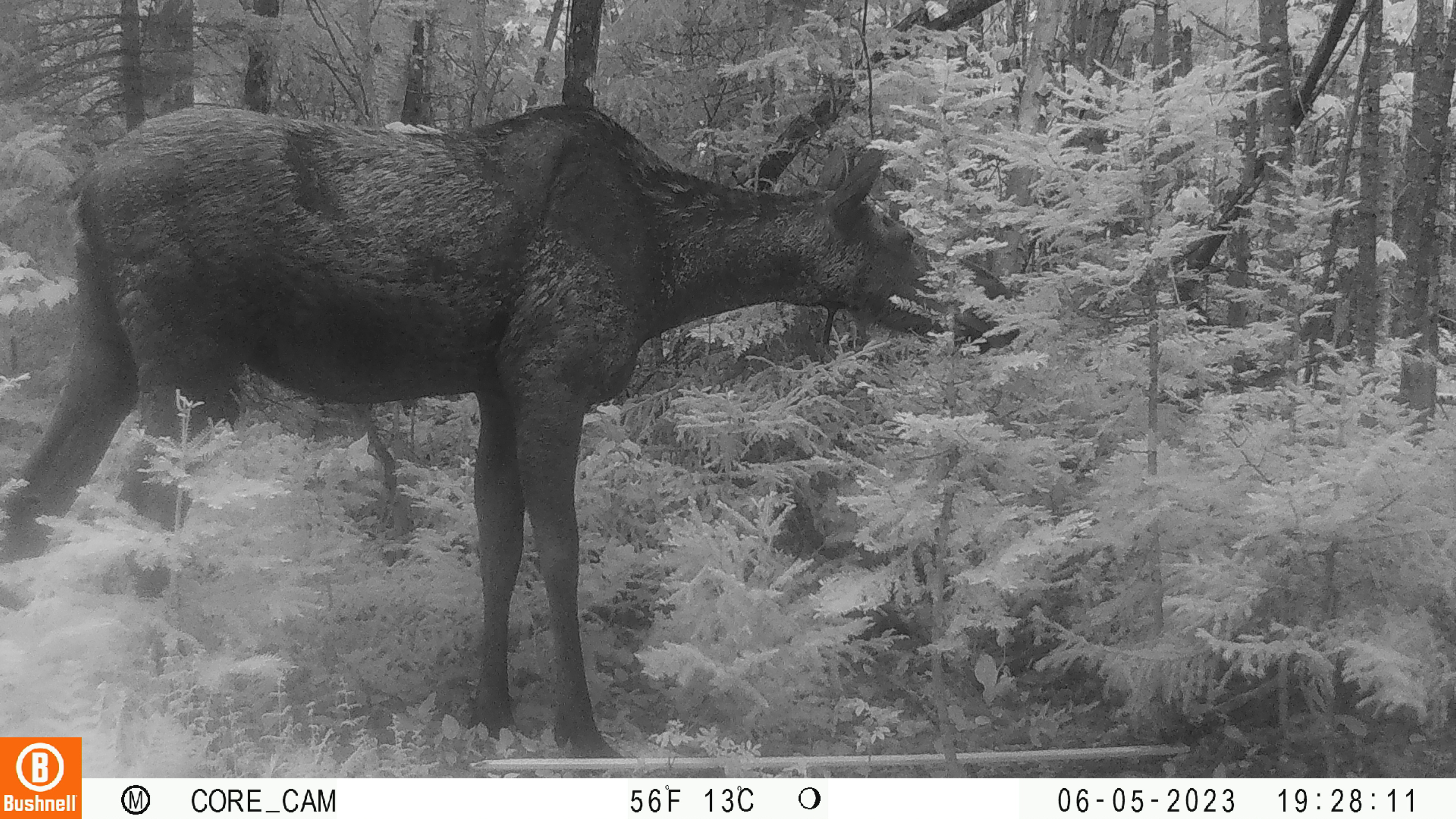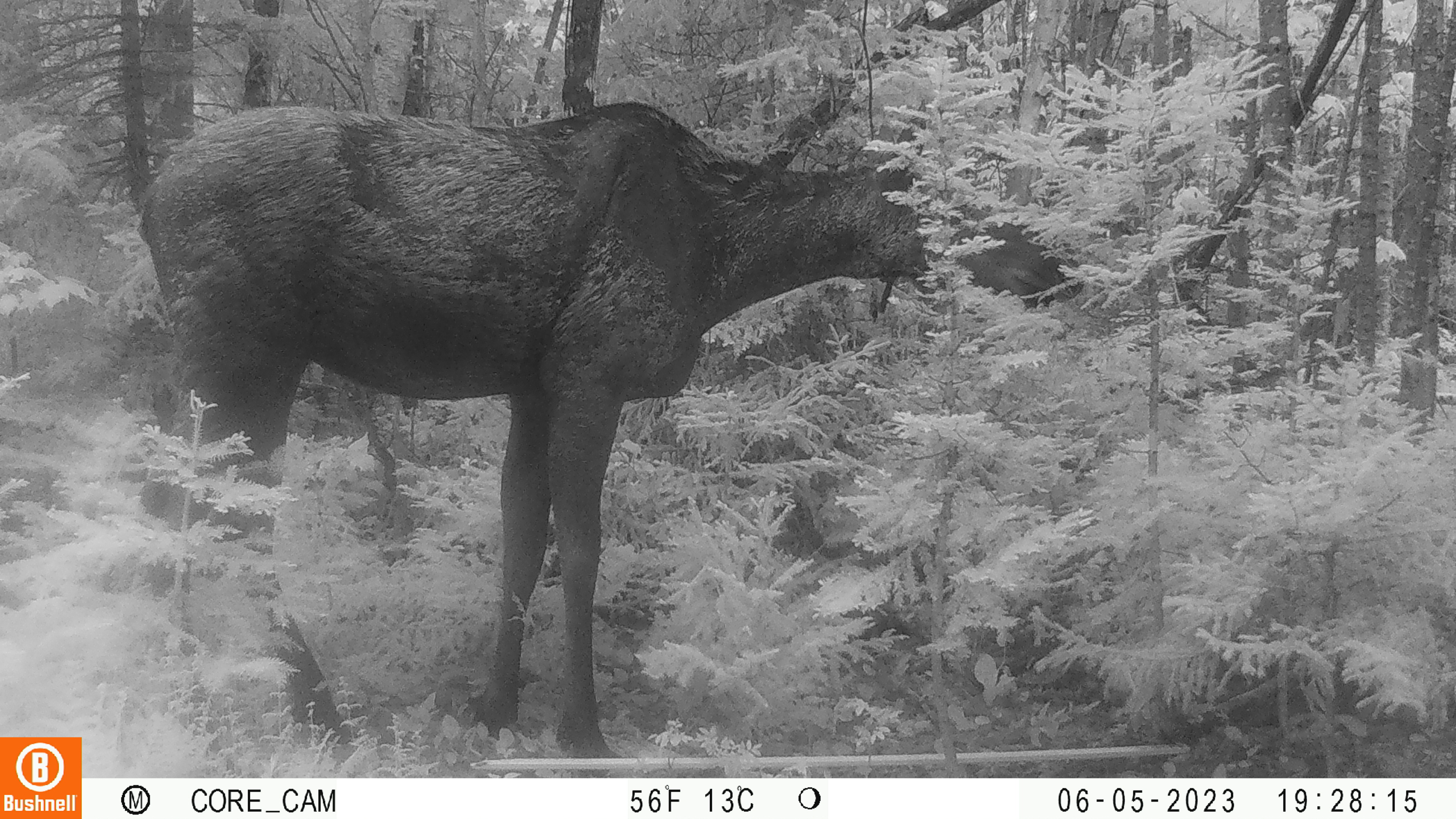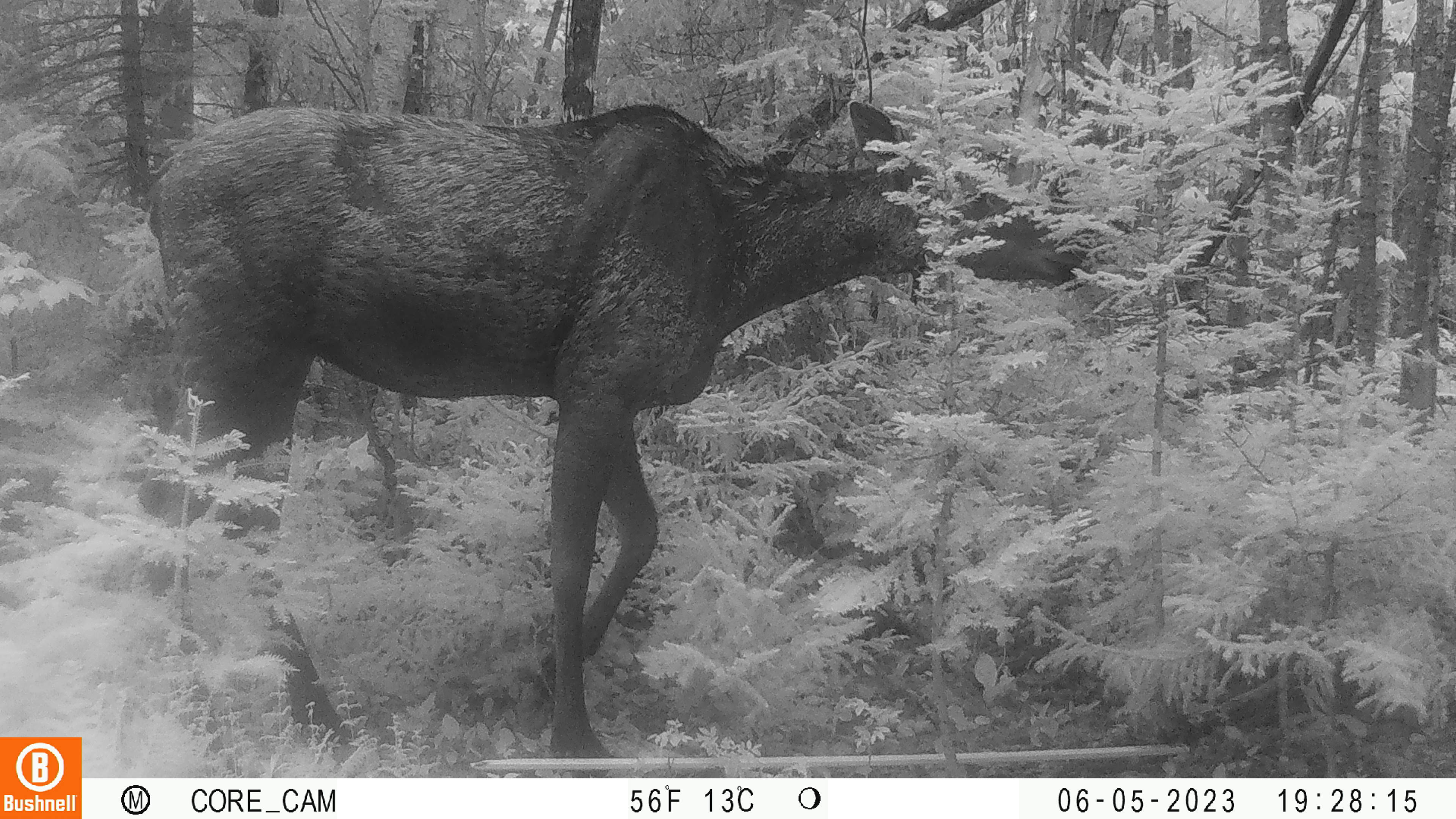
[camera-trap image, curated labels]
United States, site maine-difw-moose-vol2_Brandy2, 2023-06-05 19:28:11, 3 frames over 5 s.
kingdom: Animalia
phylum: Chordata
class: Mammalia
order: Artiodactyla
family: Cervidae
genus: Alces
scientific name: Alces alces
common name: moose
Moose (Alces alces).